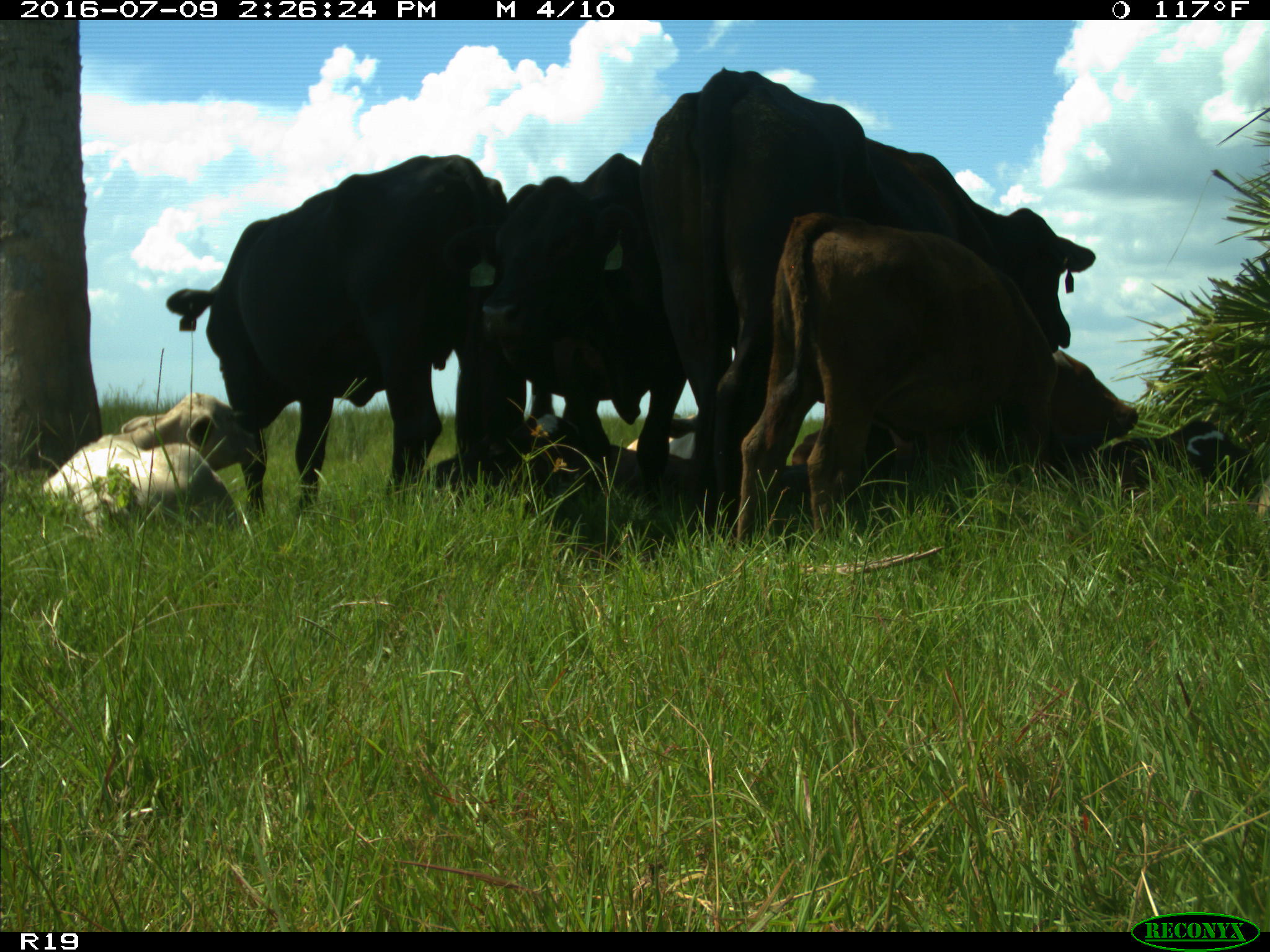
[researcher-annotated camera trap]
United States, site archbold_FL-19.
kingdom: Animalia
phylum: Chordata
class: Mammalia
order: Artiodactyla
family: Bovidae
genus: Bos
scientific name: Bos taurus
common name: domestic cow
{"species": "Bos taurus (domestic cow)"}